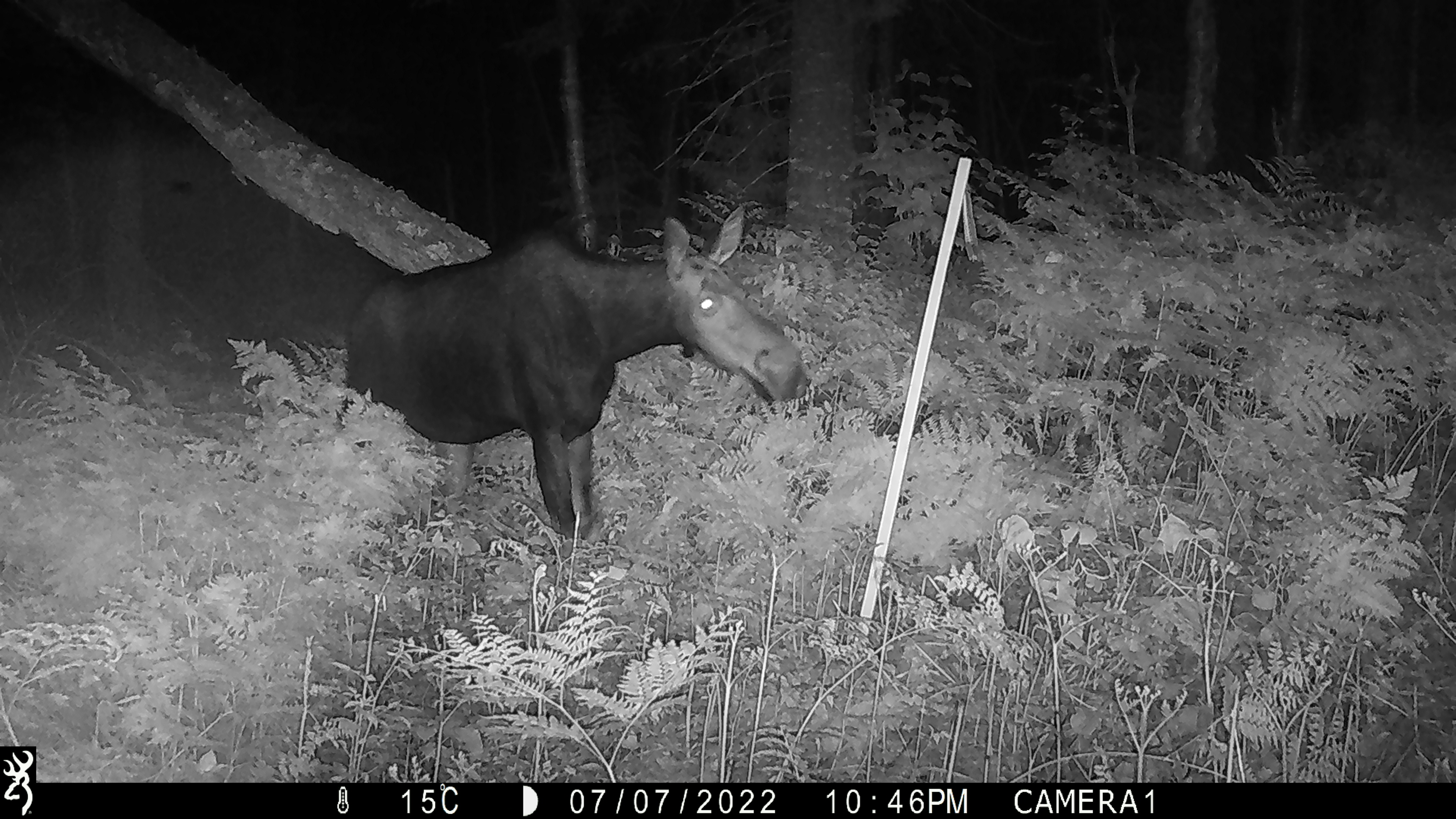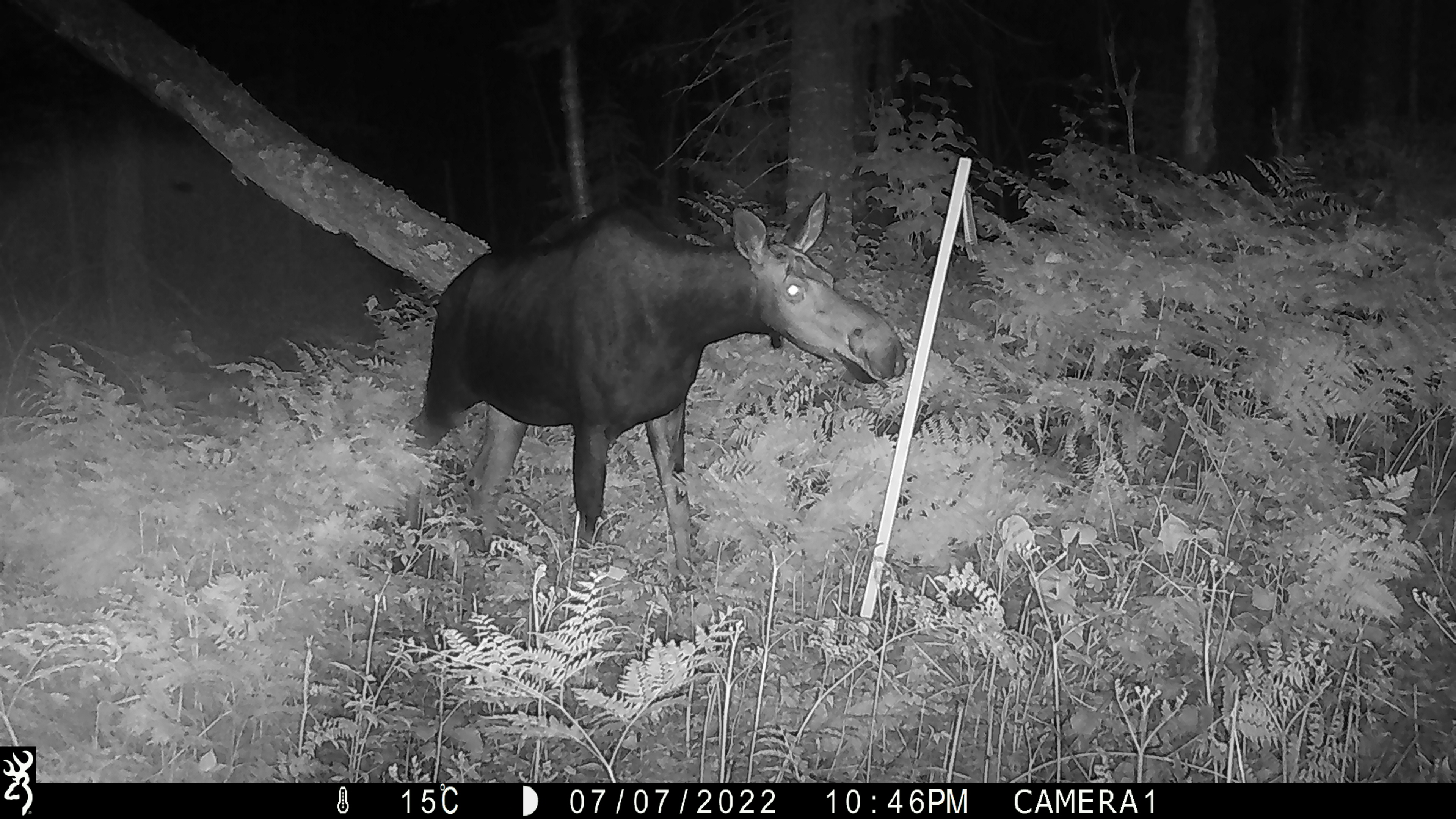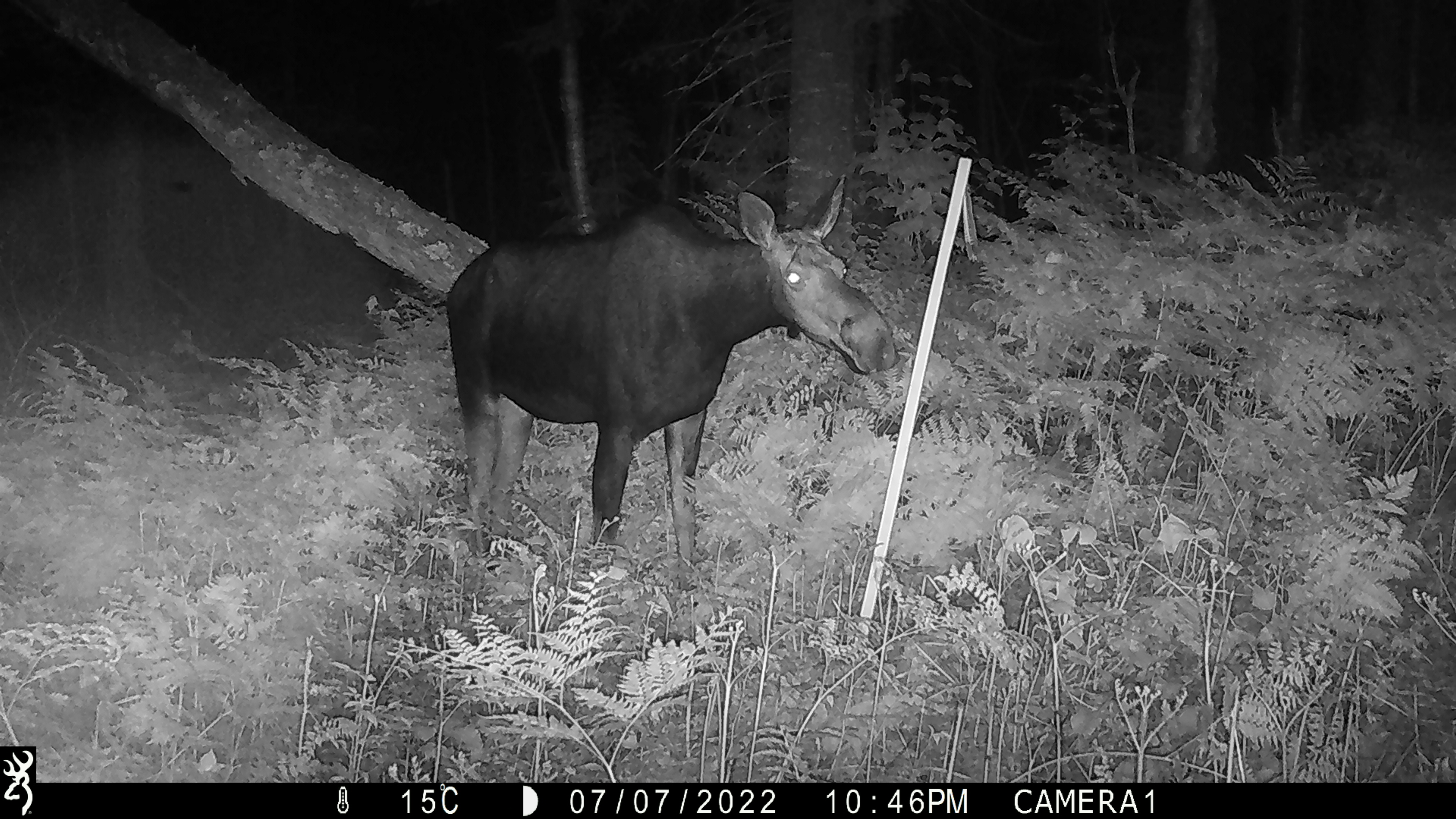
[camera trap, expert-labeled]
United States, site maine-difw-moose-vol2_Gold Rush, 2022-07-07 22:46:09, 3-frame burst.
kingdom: Animalia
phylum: Chordata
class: Mammalia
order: Artiodactyla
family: Cervidae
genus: Alces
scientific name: Alces alces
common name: moose